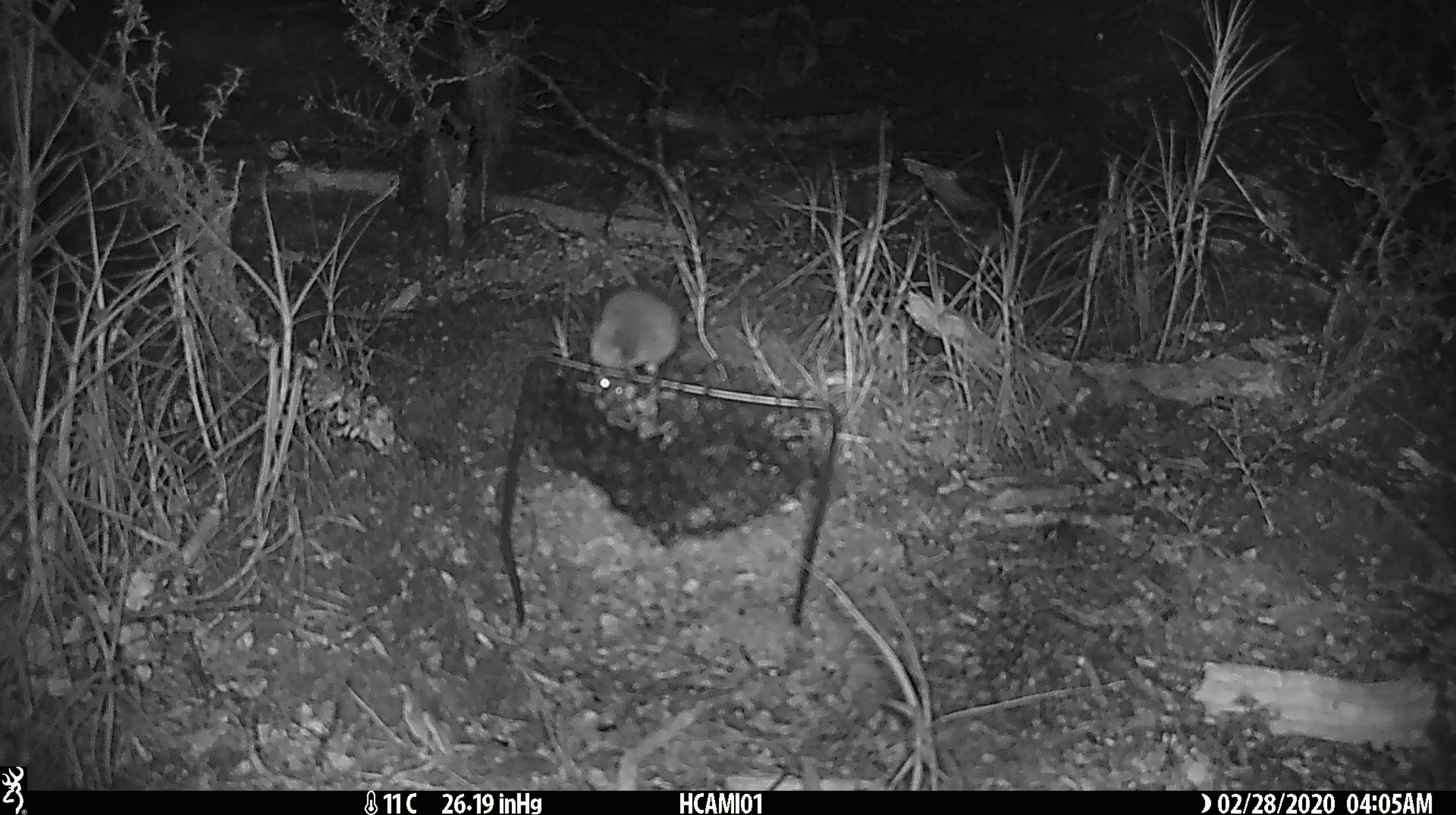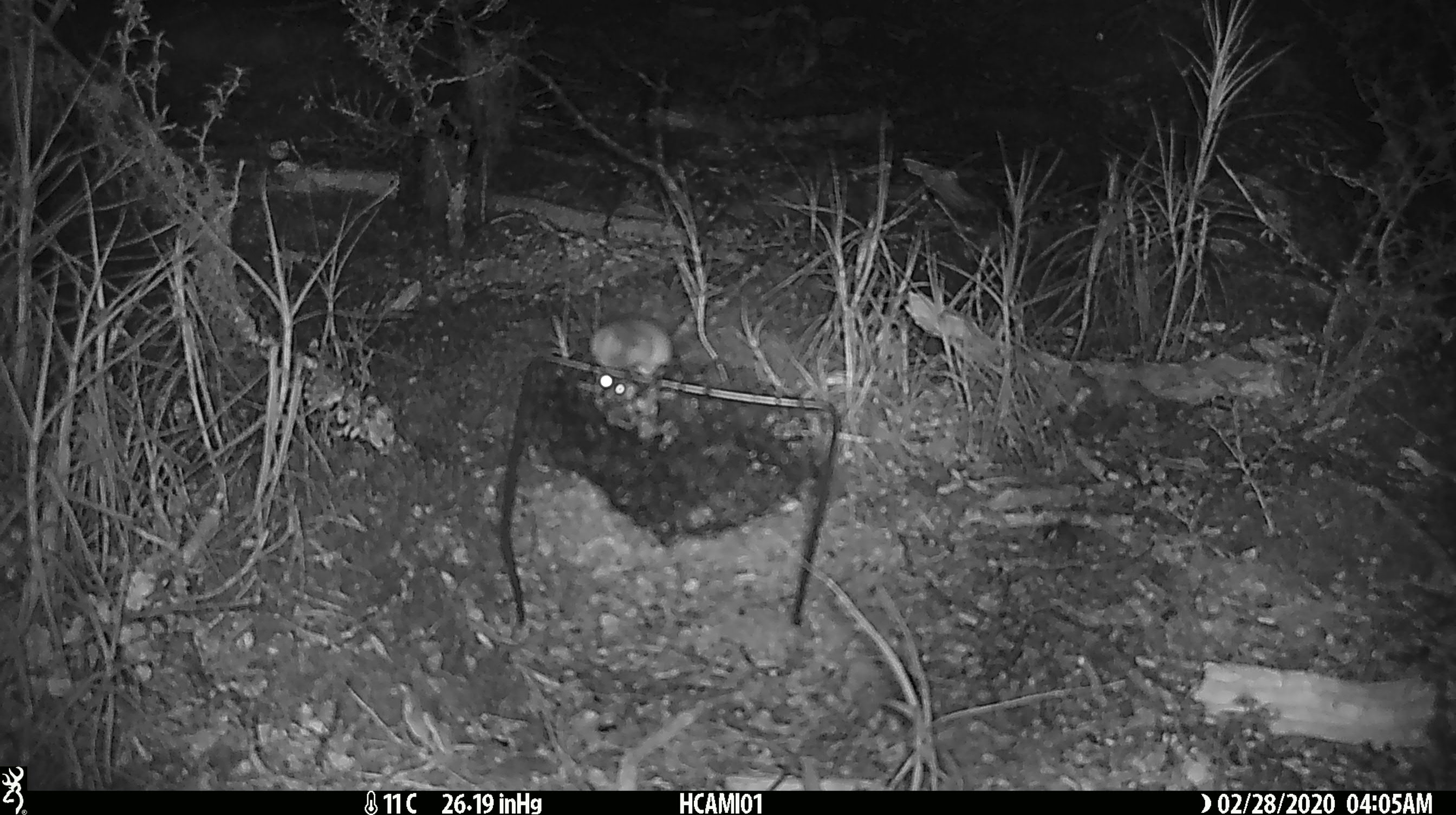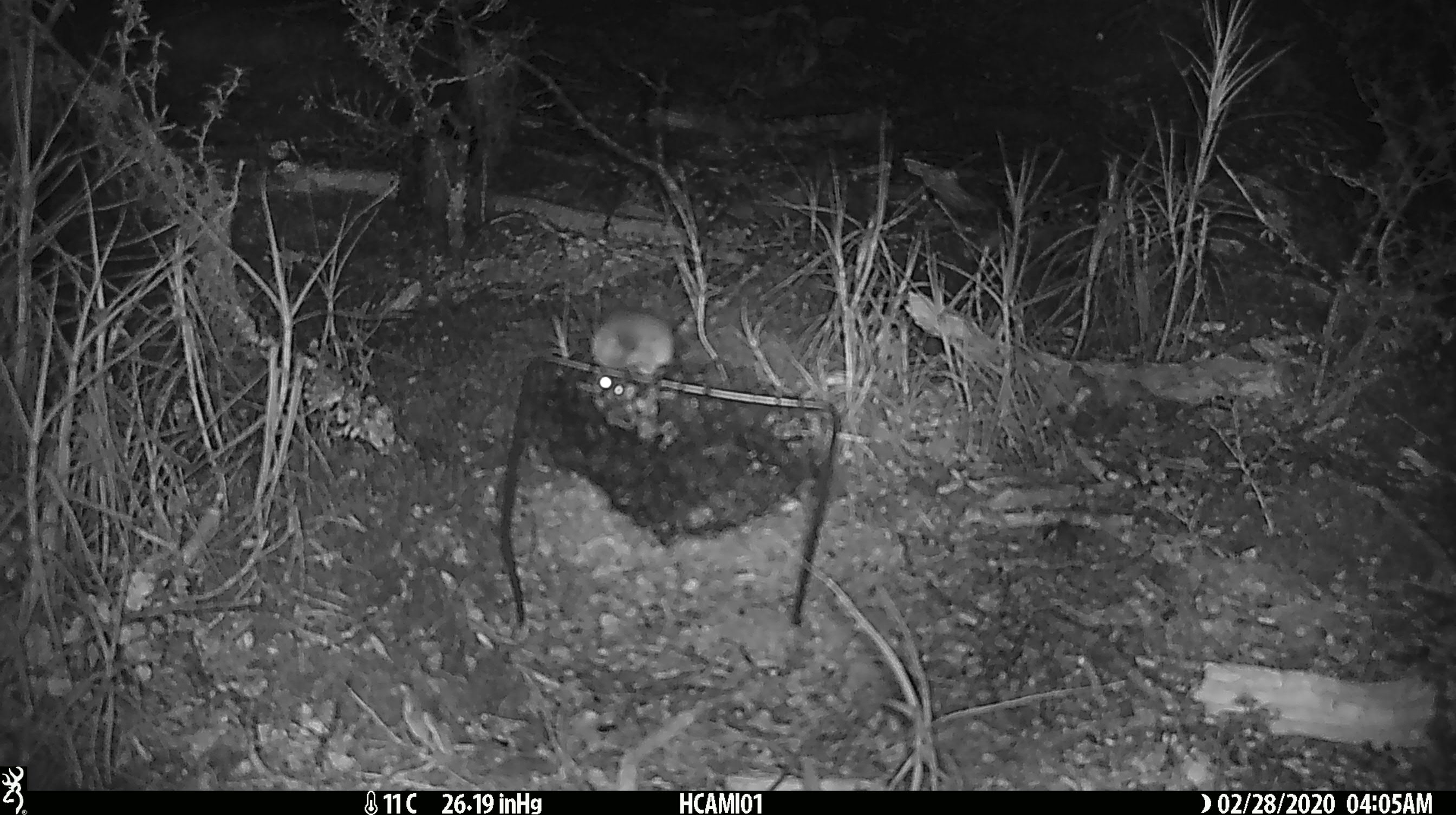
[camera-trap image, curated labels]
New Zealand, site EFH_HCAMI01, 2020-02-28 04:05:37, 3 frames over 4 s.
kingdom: Animalia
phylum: Chordata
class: Mammalia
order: Rodentia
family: Muridae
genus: Mus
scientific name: Mus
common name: mouse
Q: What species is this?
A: Mouse (Mus).